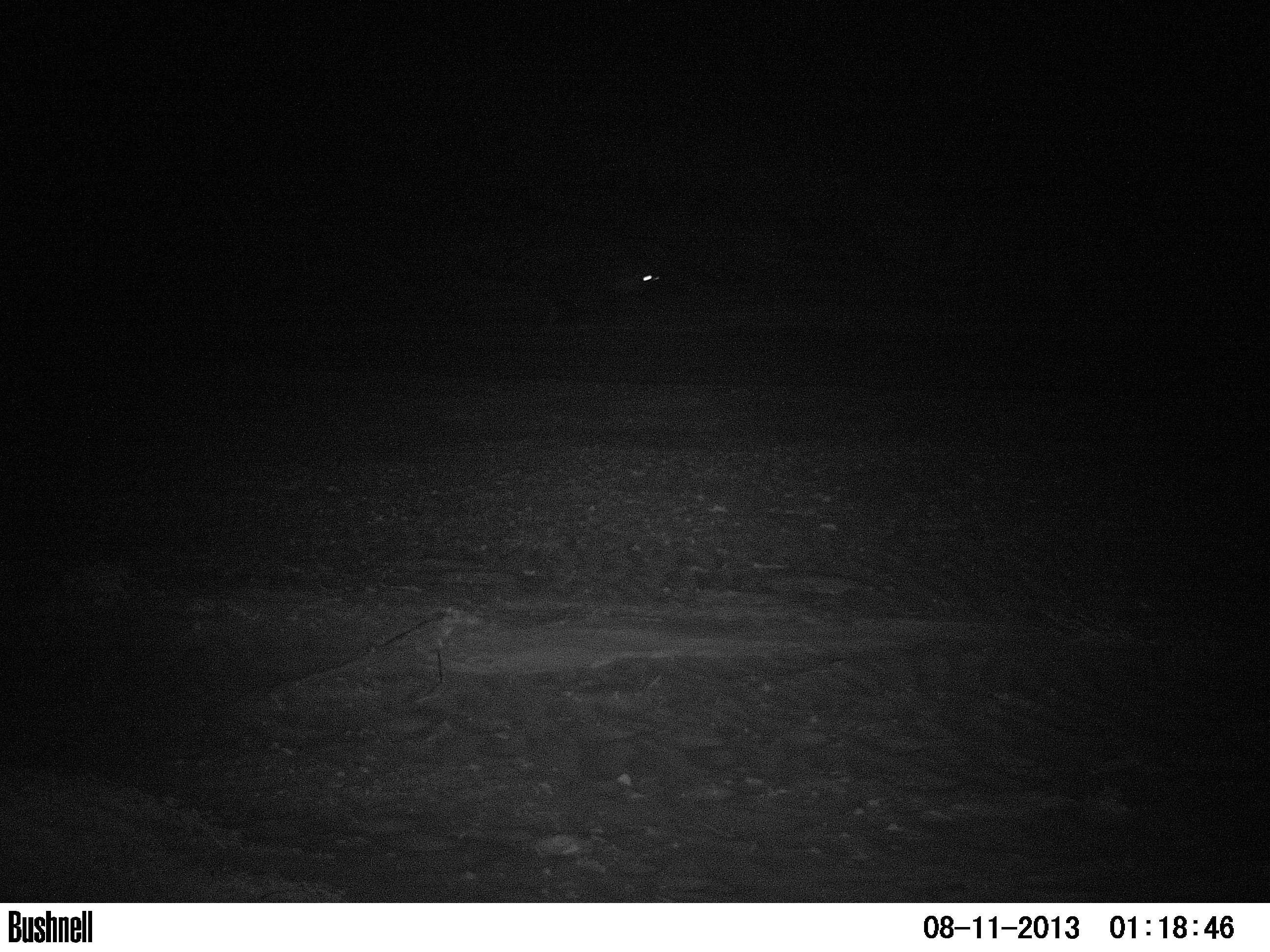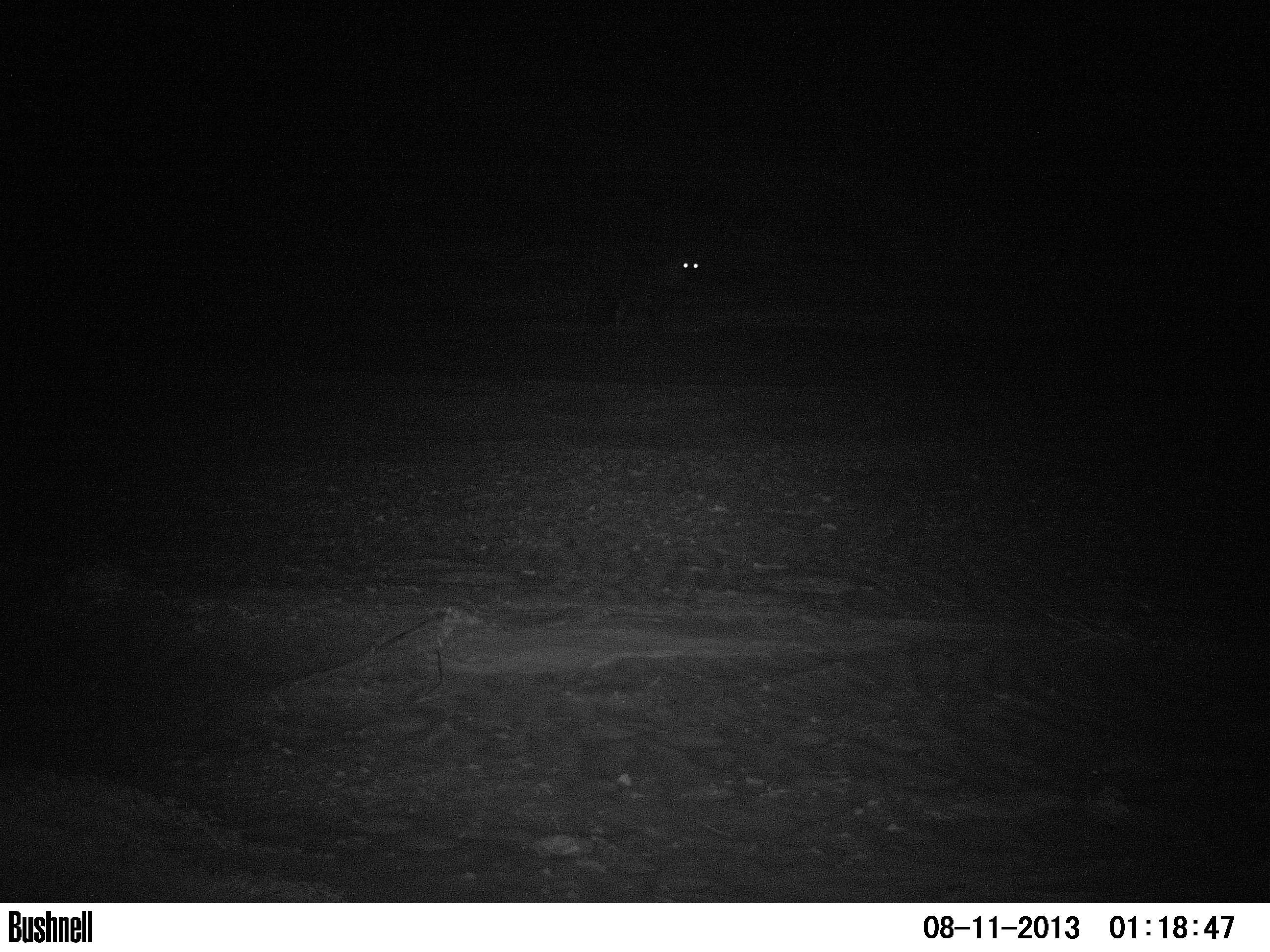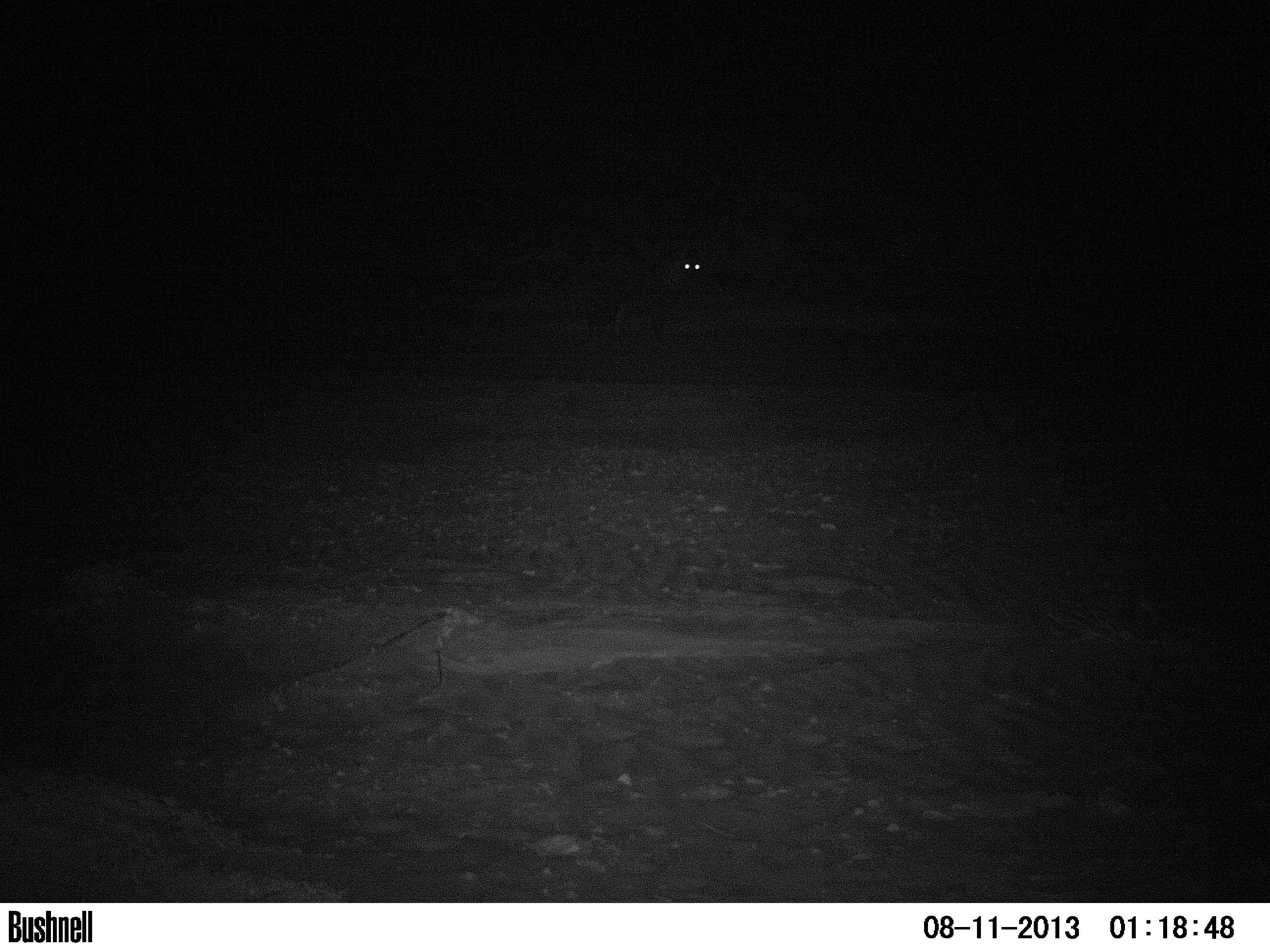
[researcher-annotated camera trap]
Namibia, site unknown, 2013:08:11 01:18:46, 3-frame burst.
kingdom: Animalia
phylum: Chordata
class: Mammalia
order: Carnivora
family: Hyaenidae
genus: Parahyaena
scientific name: Parahyaena brunnea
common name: brown hyena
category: hyaena brunnea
Hyaena brunnea (brown hyena) (Parahyaena brunnea).